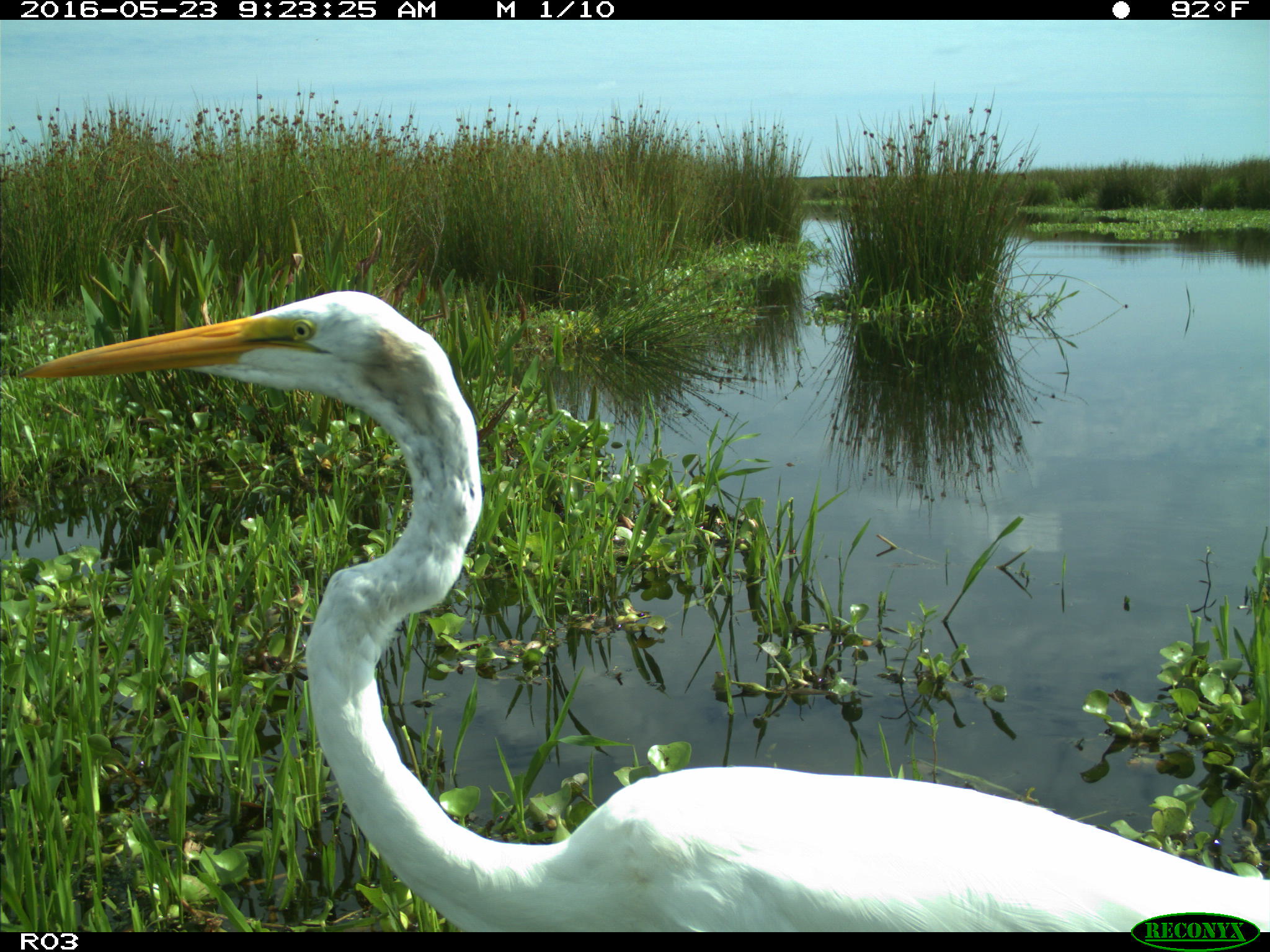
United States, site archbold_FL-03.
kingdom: Animalia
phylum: Chordata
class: Aves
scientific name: Aves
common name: birds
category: unidentified bird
Unidentified bird (birds) (Aves).